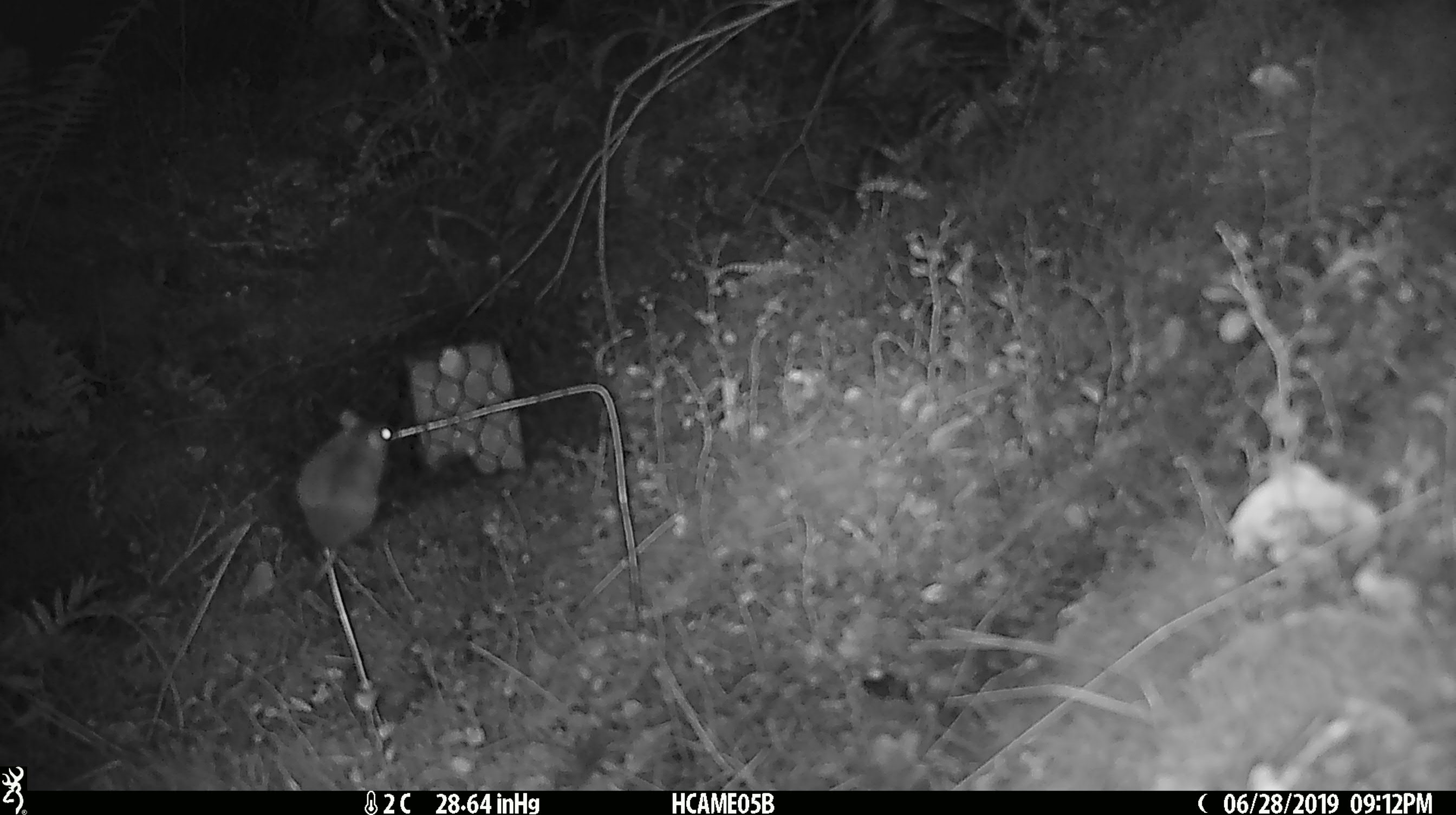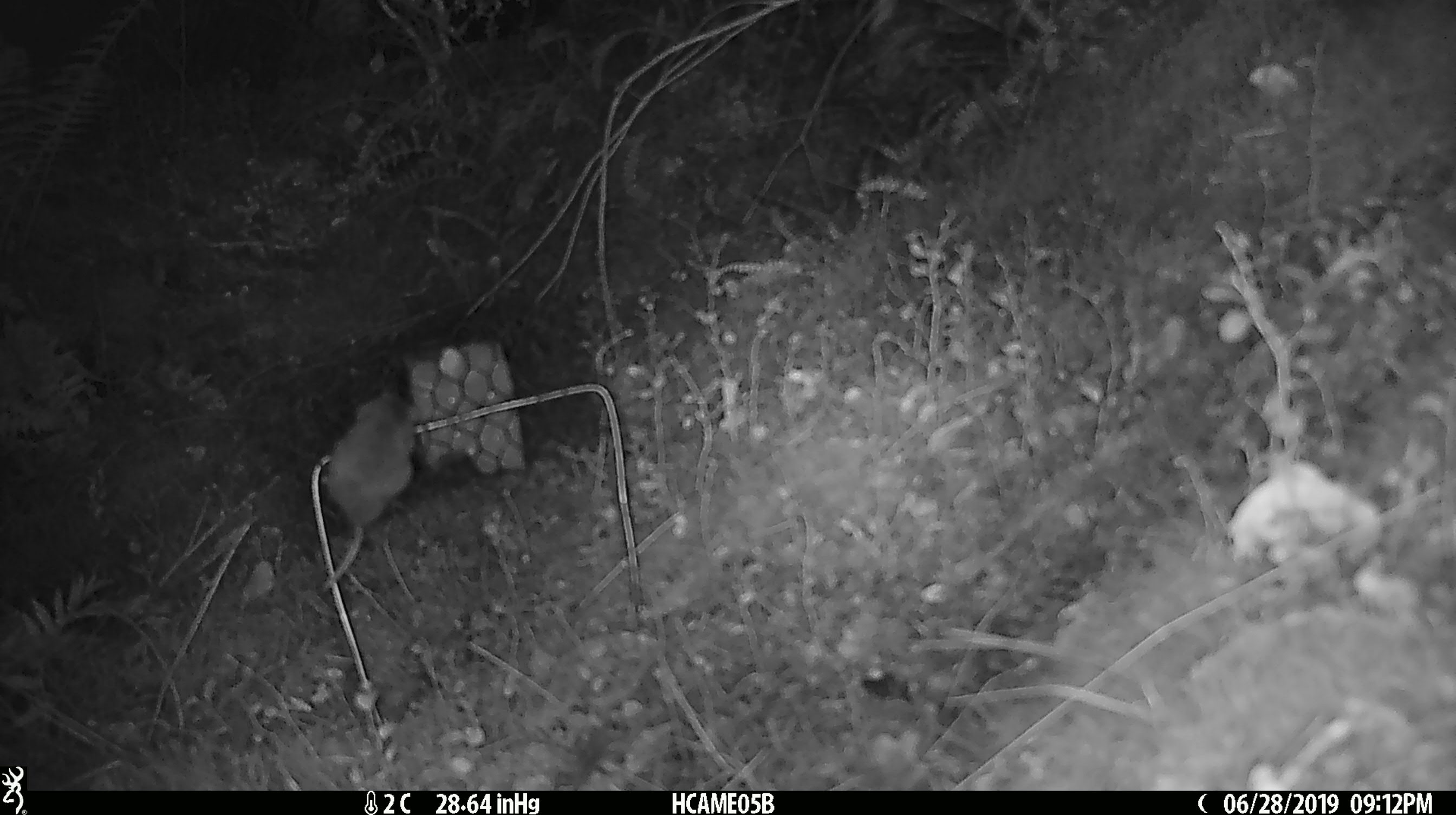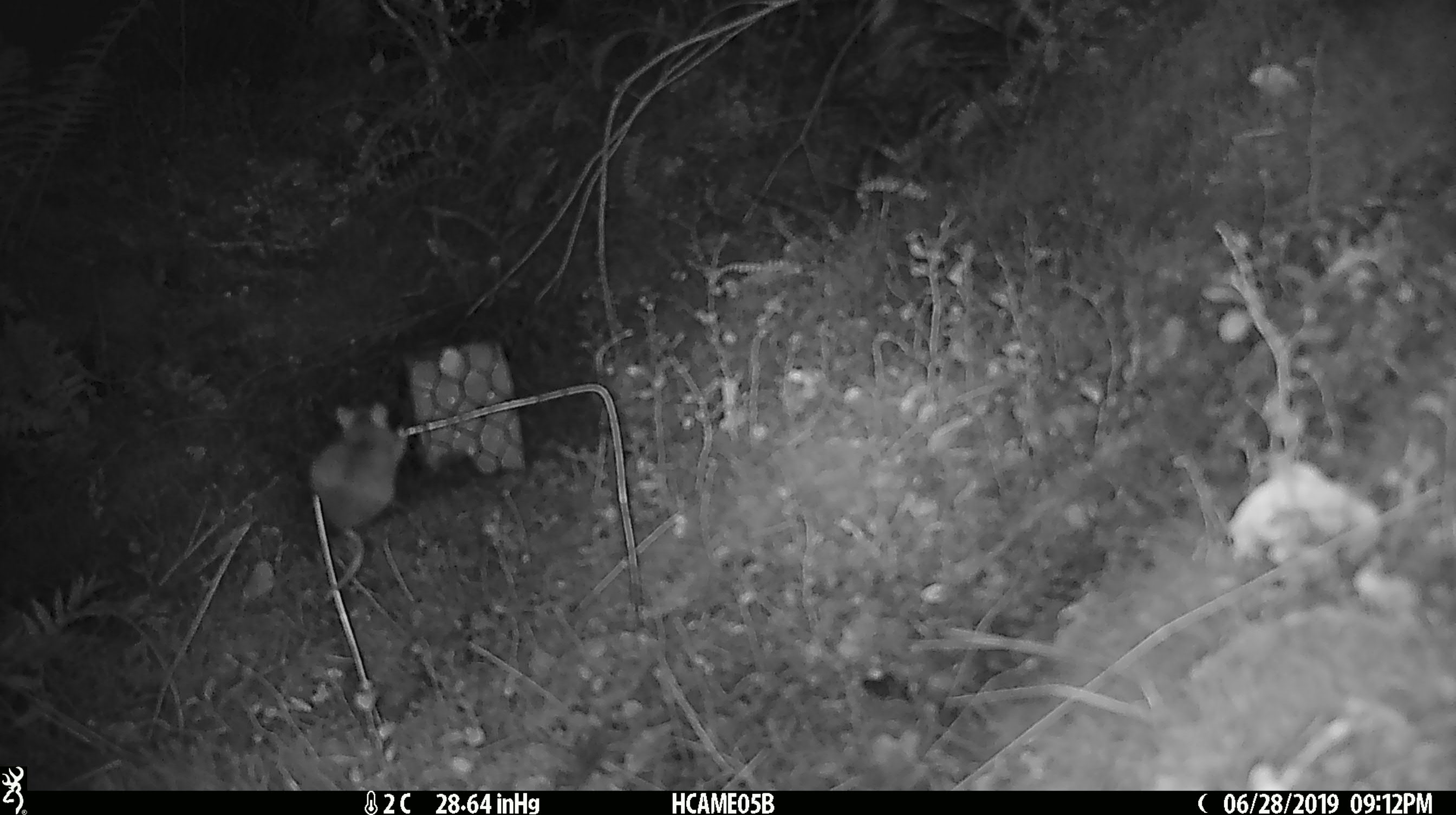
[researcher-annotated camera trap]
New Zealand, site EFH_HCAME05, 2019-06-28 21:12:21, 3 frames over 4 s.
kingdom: Animalia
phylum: Chordata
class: Mammalia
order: Rodentia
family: Muridae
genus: Mus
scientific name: Mus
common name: mouse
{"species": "mouse (Mus)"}